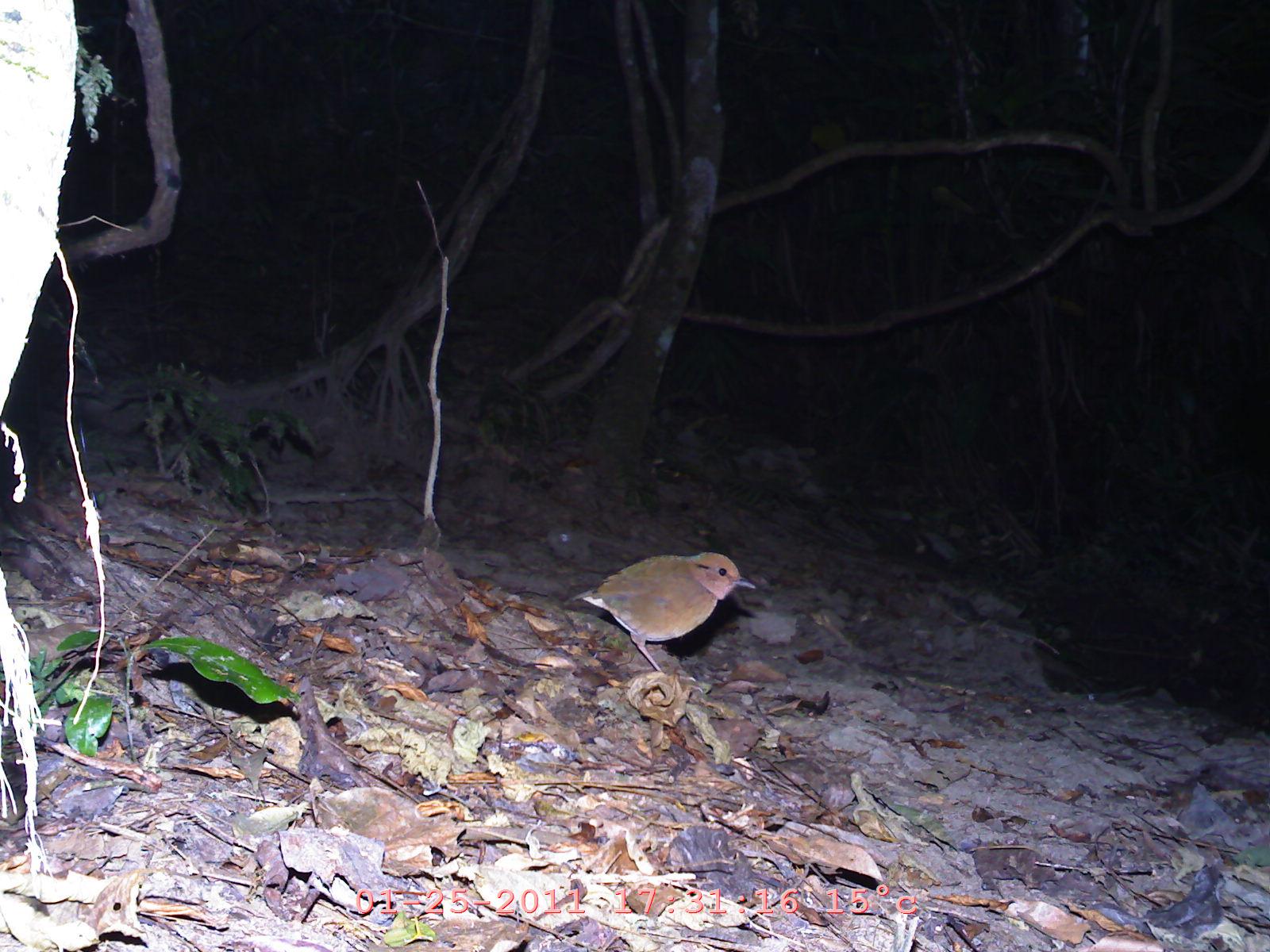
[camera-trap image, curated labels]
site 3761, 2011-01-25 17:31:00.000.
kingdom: Animalia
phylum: Chordata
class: Aves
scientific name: Aves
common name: bird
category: unknown bird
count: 1